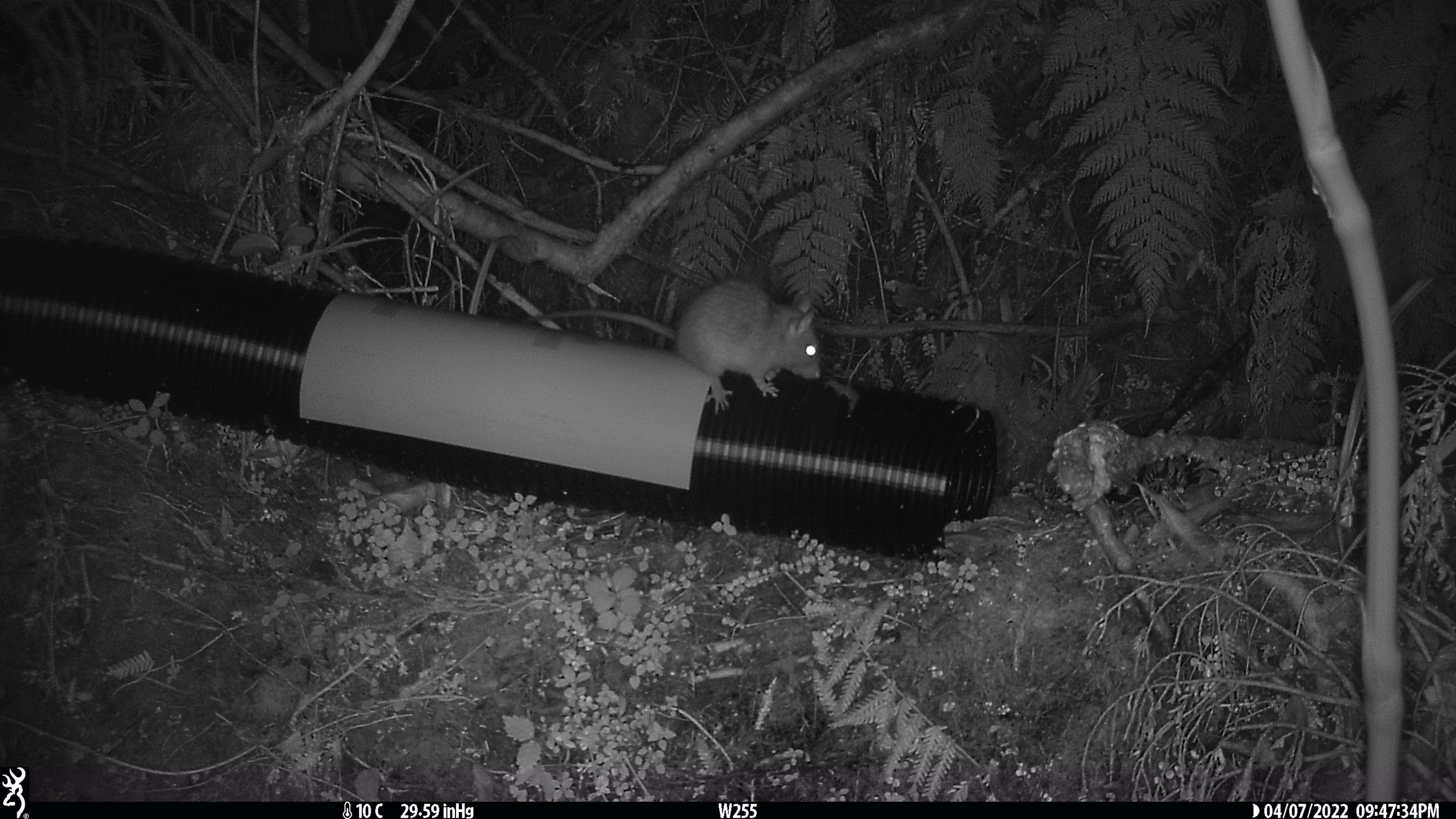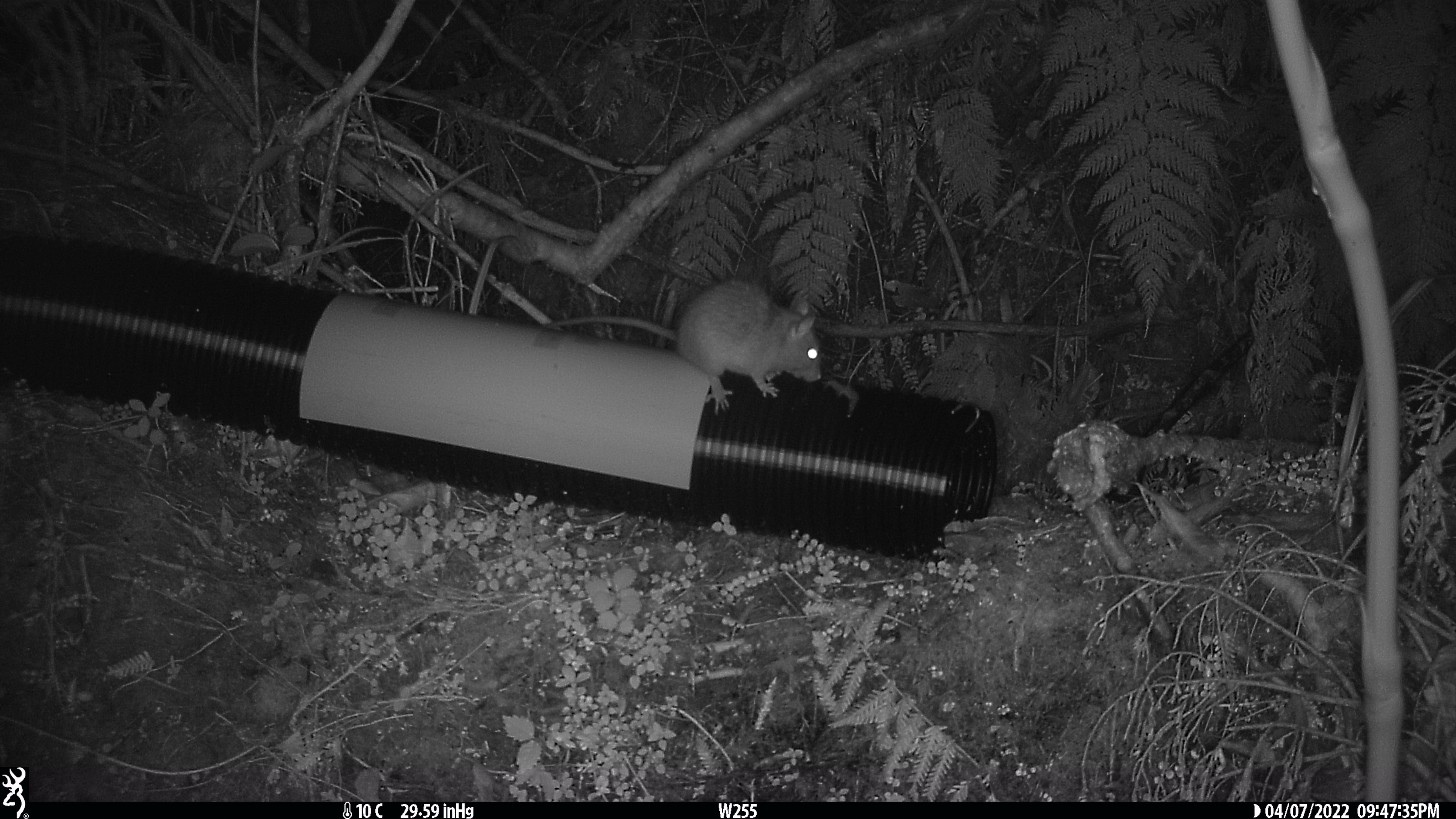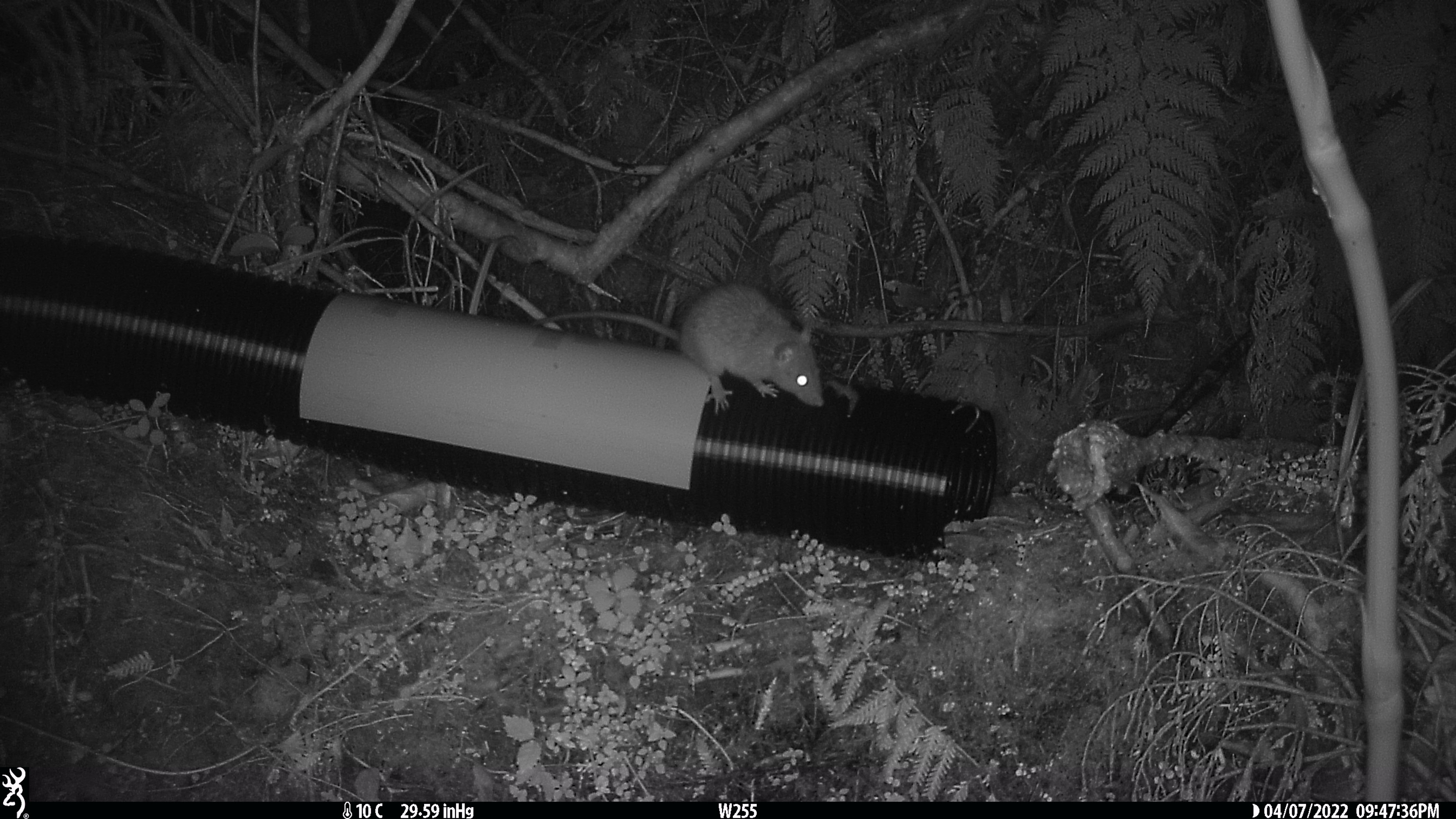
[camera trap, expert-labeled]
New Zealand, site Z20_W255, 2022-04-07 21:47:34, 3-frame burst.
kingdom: Animalia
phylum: Chordata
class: Mammalia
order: Rodentia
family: Muridae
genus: Rattus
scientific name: Rattus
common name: rat